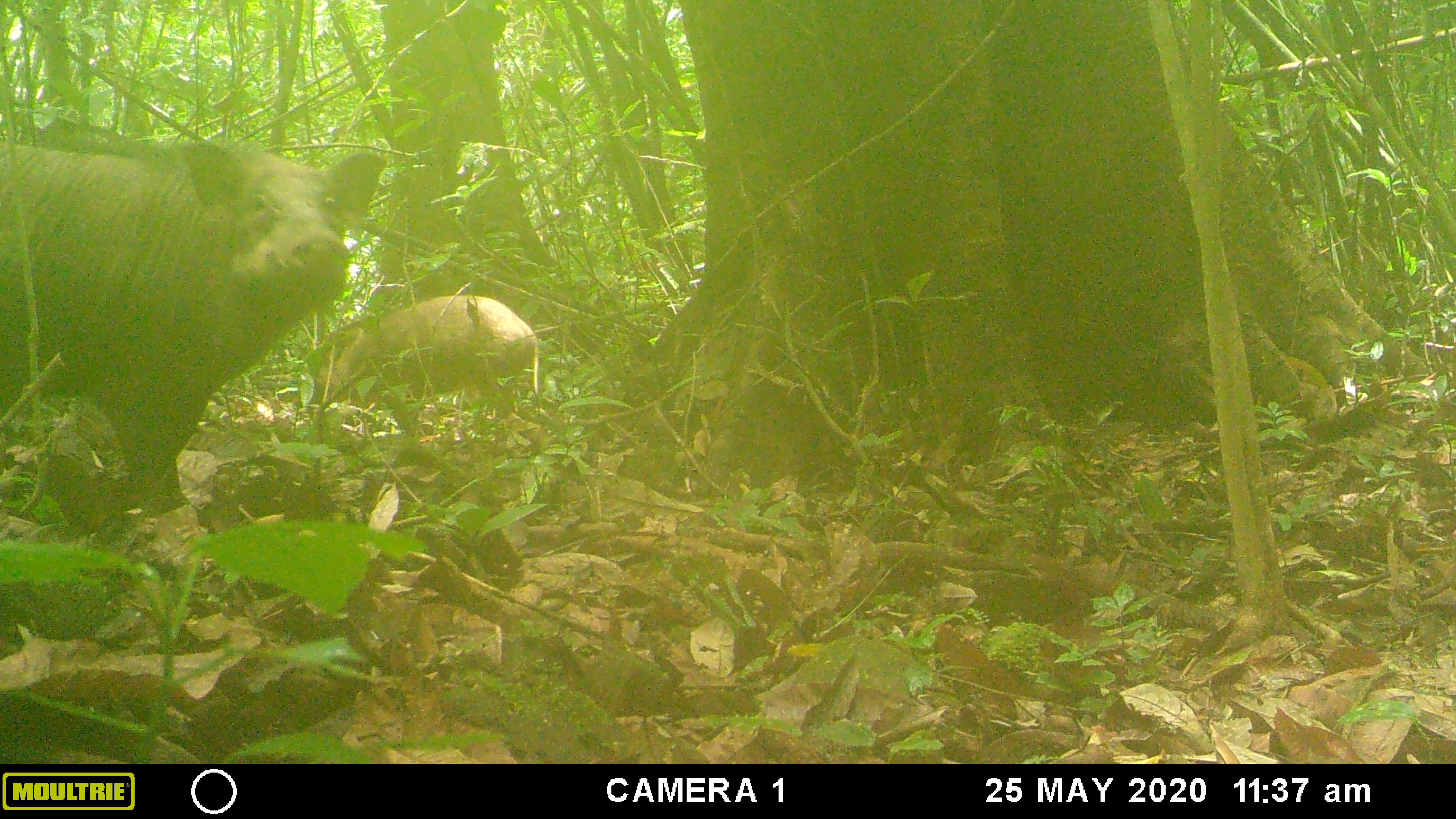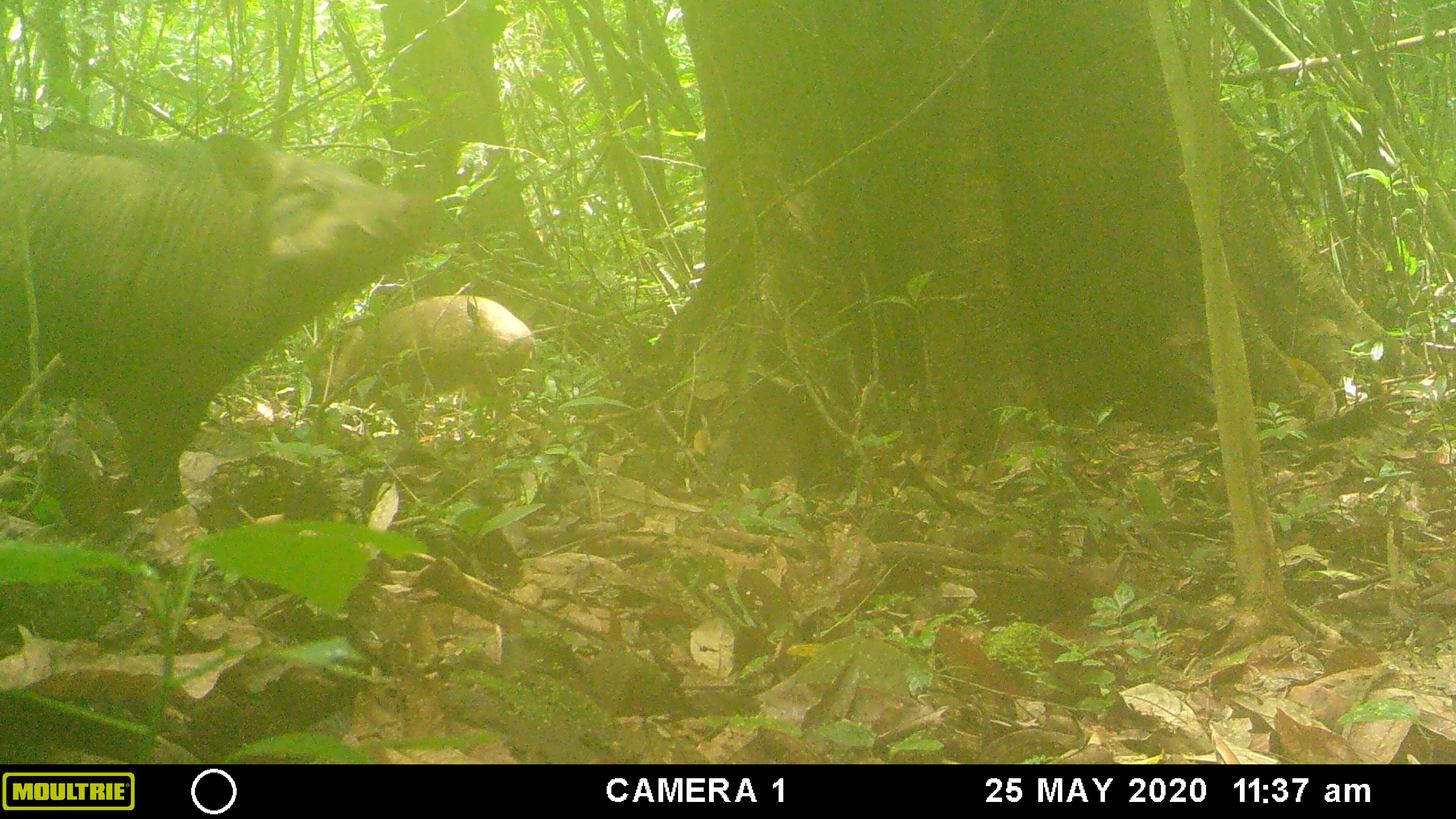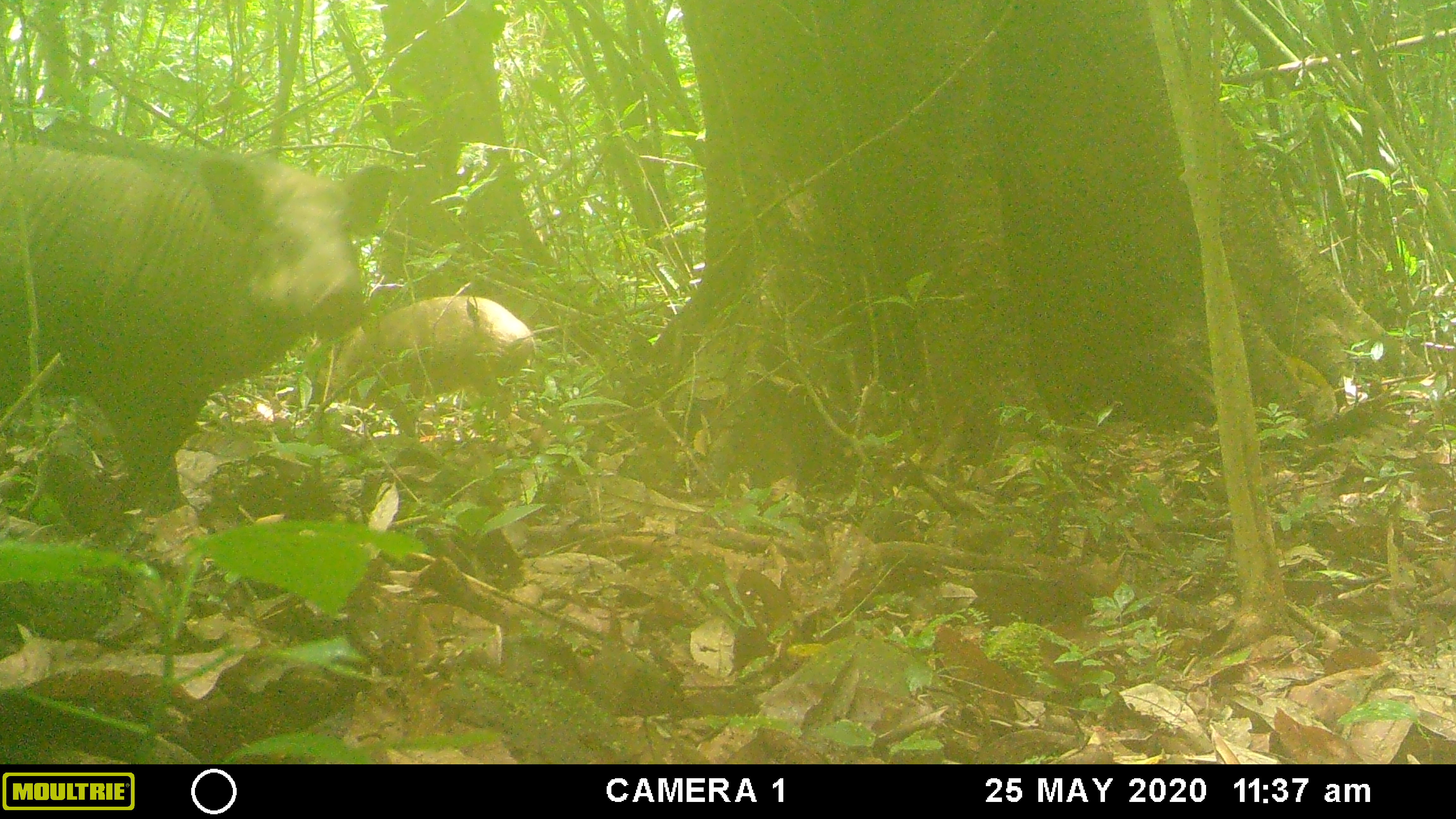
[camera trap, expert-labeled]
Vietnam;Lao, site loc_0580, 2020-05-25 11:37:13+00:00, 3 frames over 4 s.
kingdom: Animalia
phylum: Chordata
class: Mammalia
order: Artiodactyla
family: Suidae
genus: Sus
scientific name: Sus scrofa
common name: eurasian wild pig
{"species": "eurasian wild pig (Sus scrofa)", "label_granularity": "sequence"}